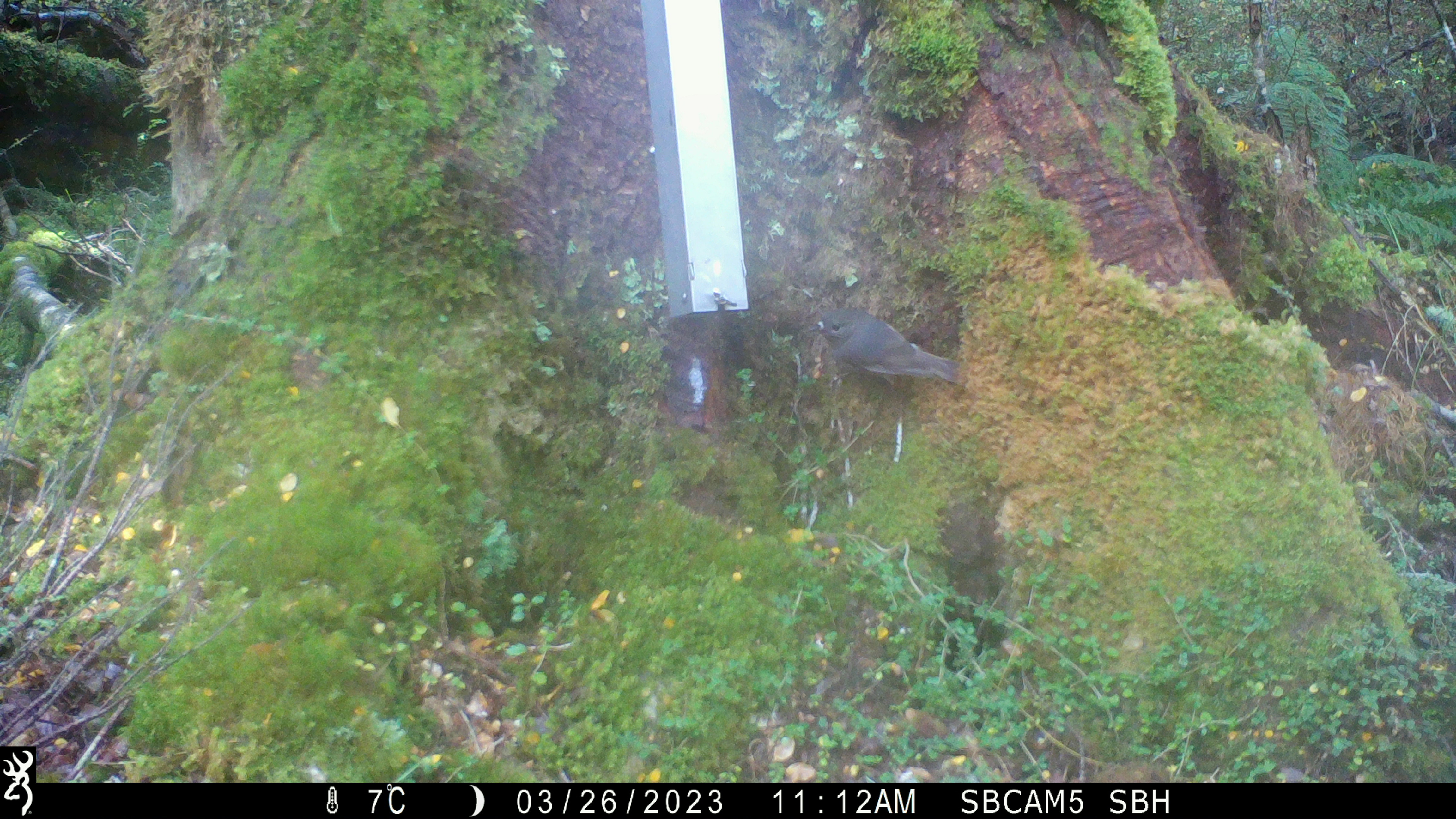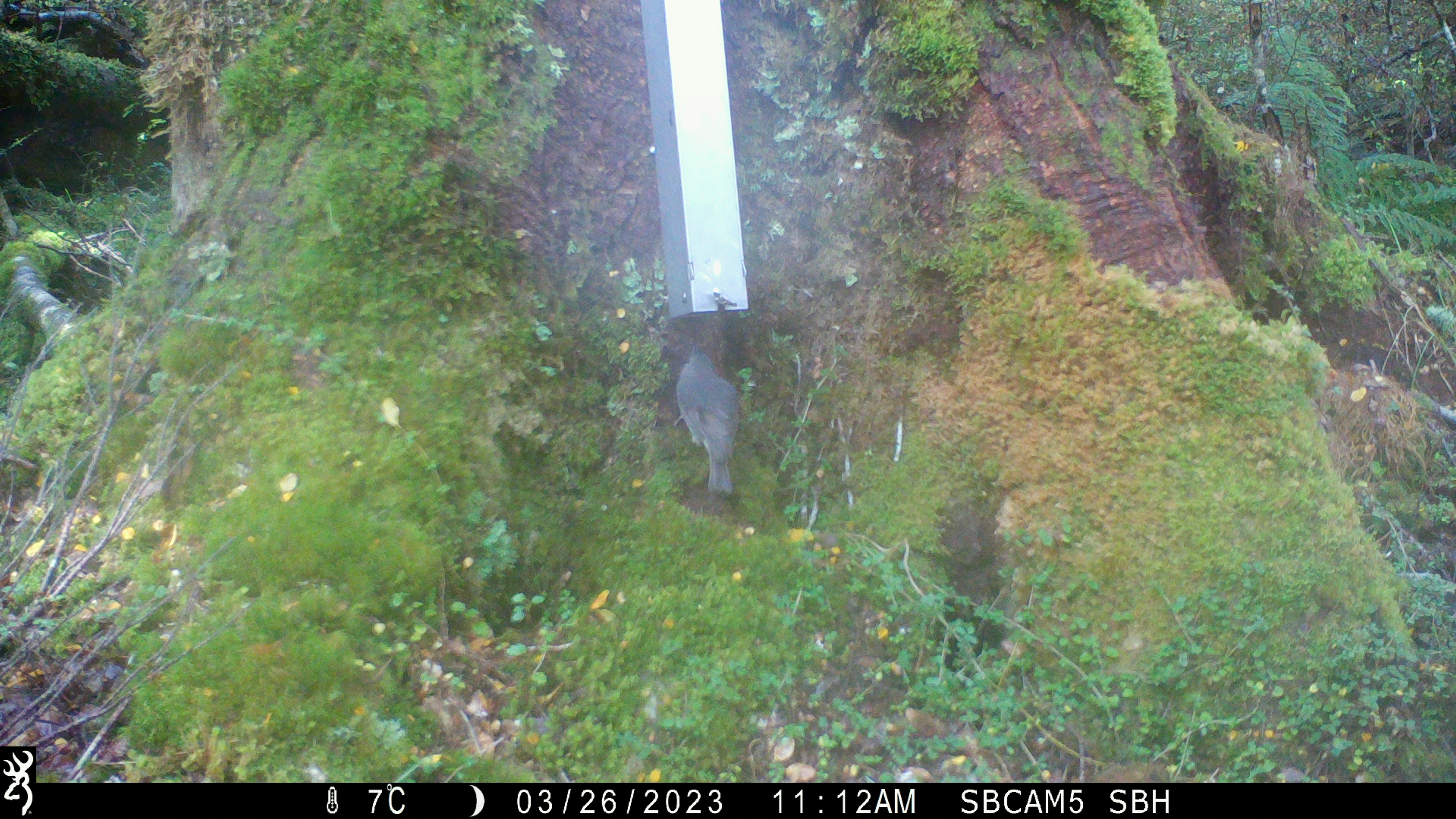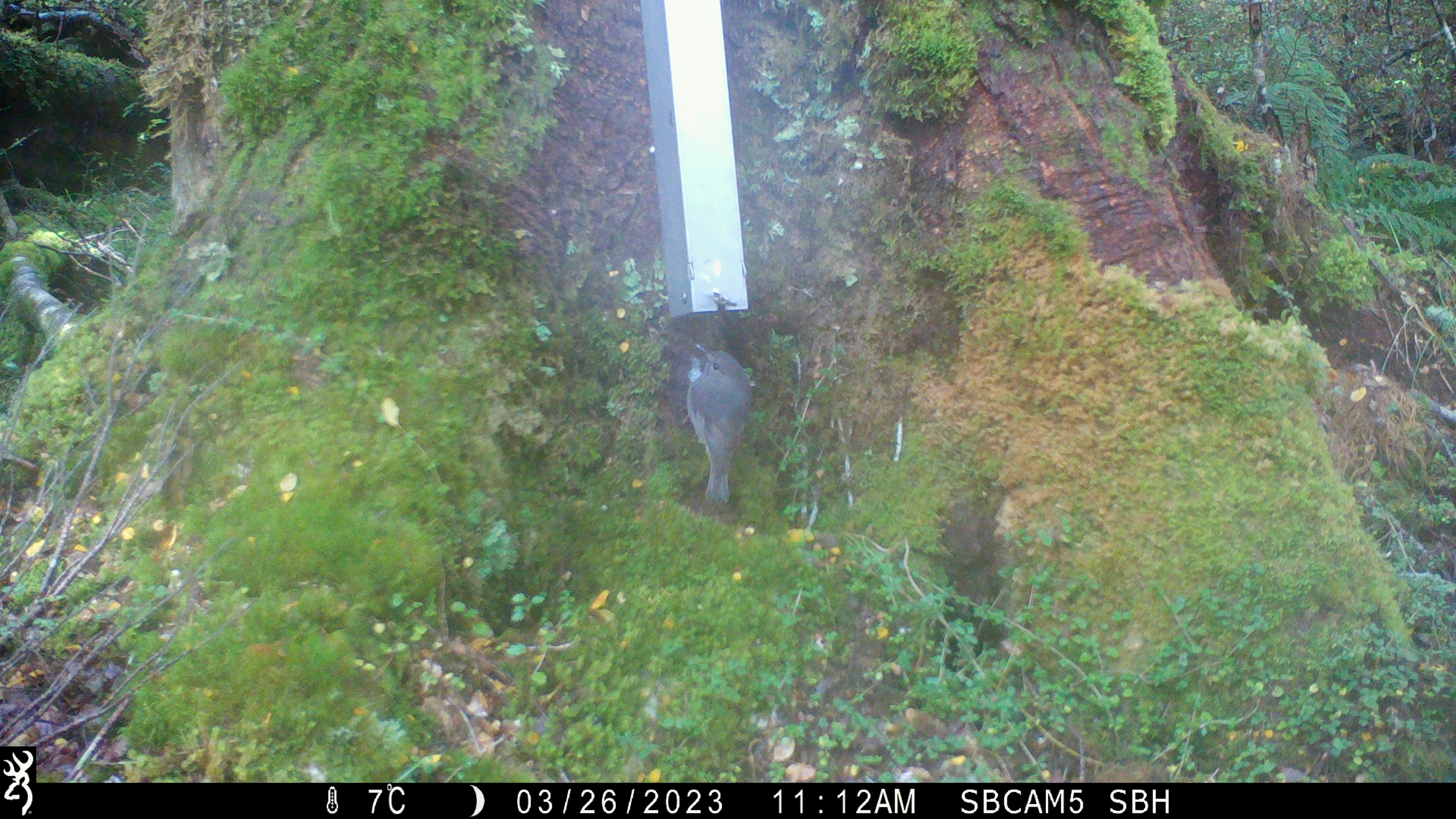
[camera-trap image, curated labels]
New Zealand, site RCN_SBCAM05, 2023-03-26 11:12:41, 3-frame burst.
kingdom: Animalia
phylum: Chordata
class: Aves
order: Passeriformes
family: Petroicidae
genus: Petroica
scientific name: Petroica australis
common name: new zealand robin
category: robin